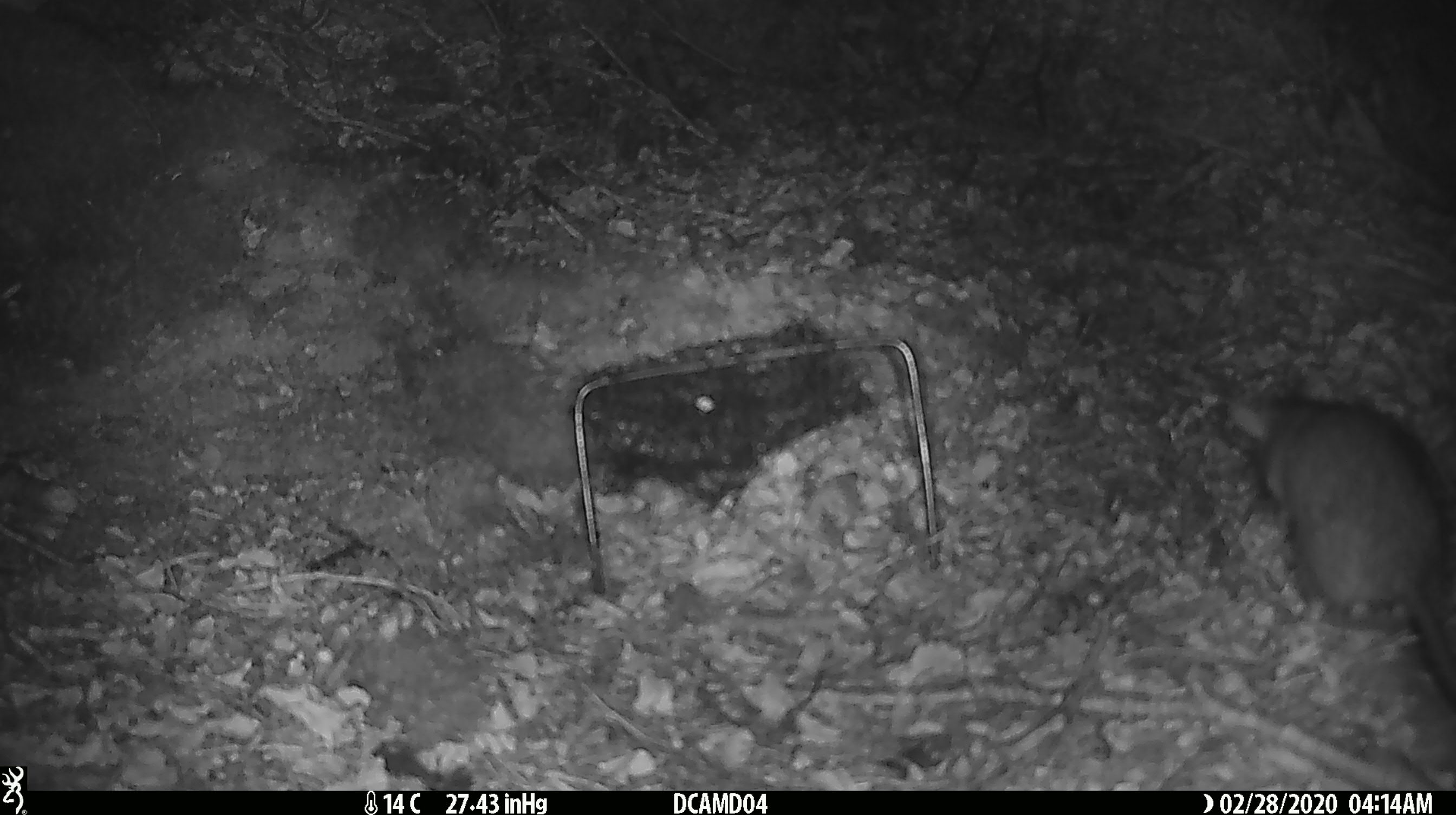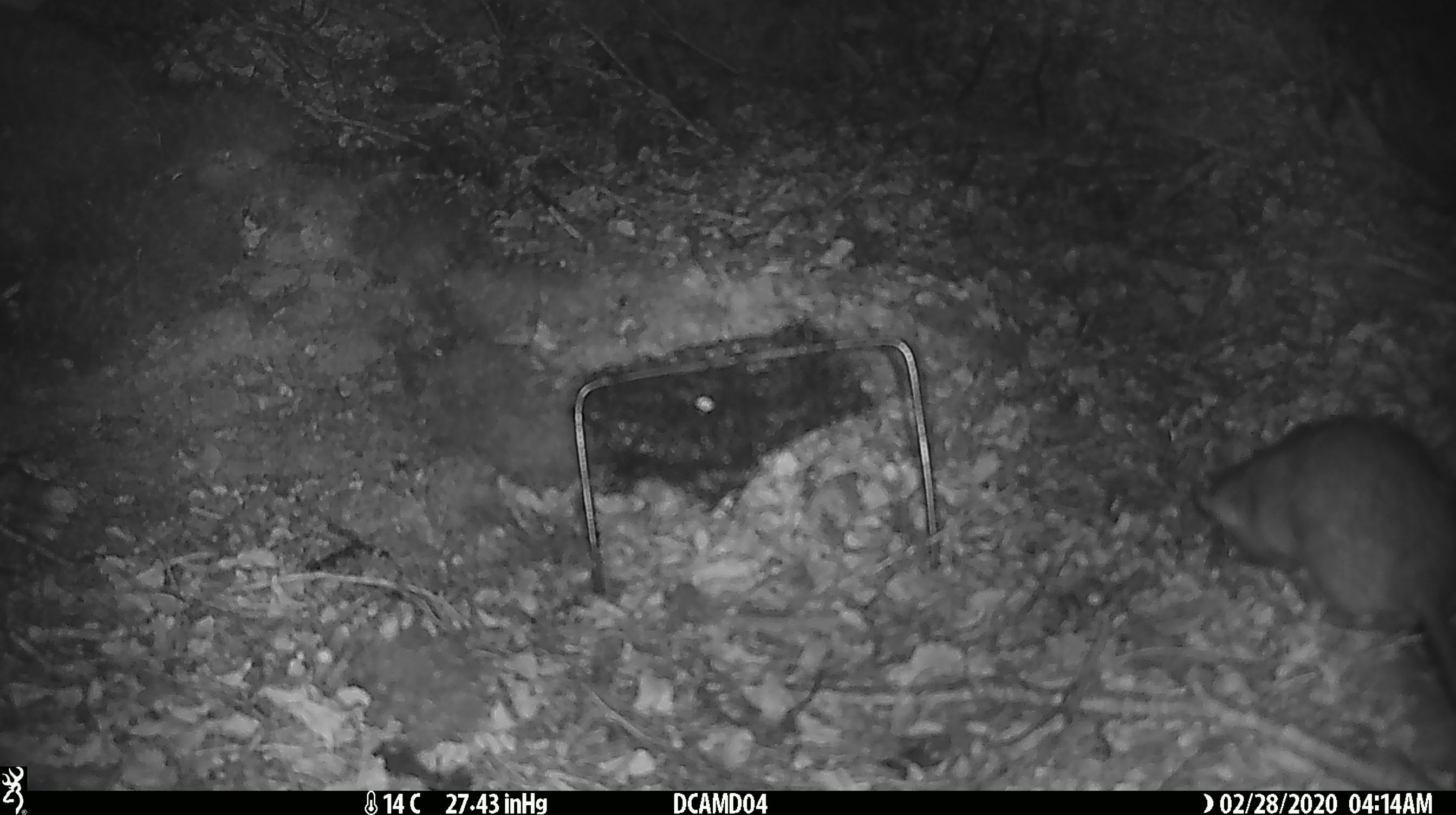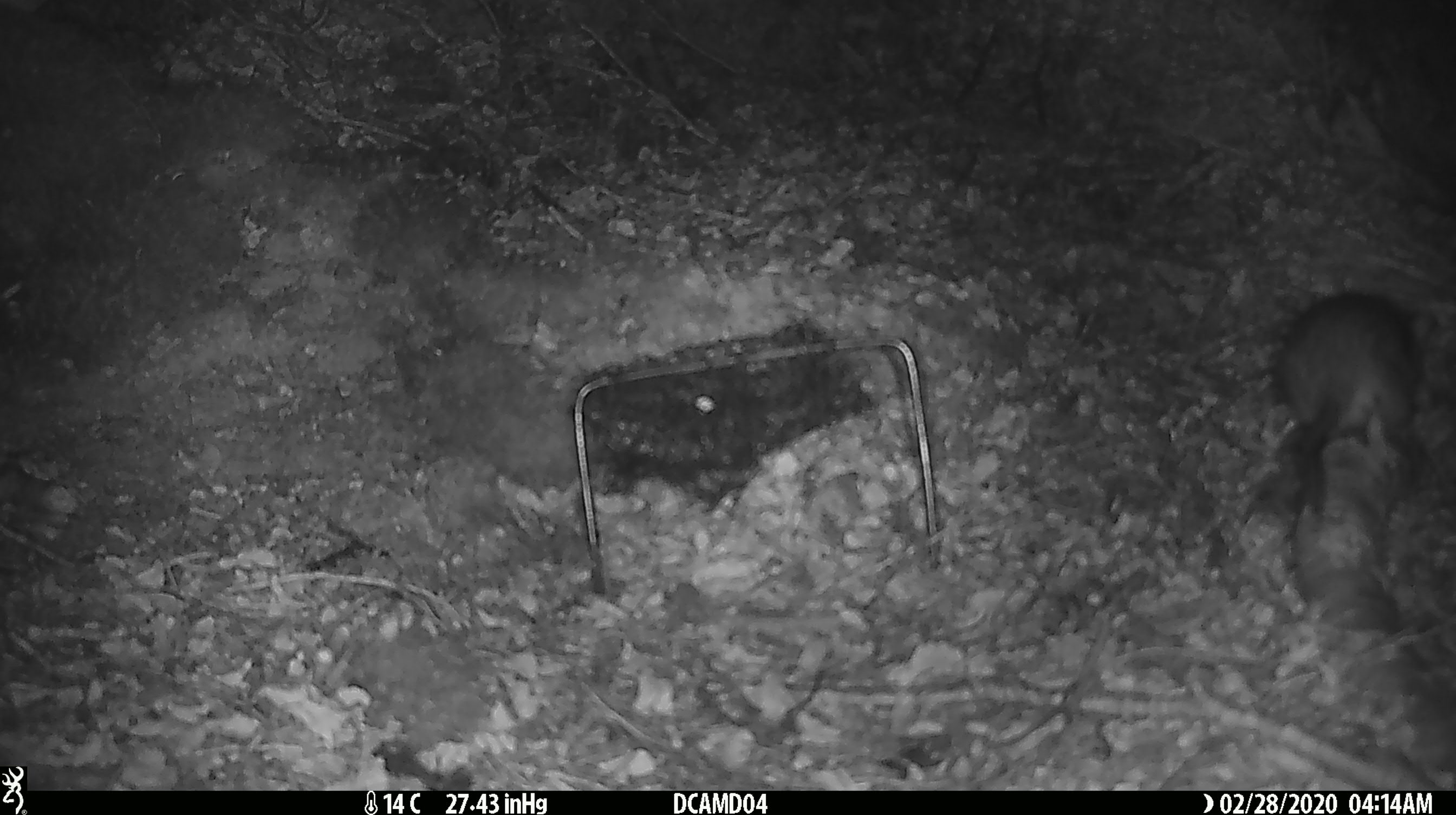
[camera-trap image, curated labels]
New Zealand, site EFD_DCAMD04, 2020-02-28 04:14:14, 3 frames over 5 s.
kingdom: Animalia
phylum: Chordata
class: Mammalia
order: Rodentia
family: Muridae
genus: Rattus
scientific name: Rattus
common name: rat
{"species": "rat (Rattus)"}